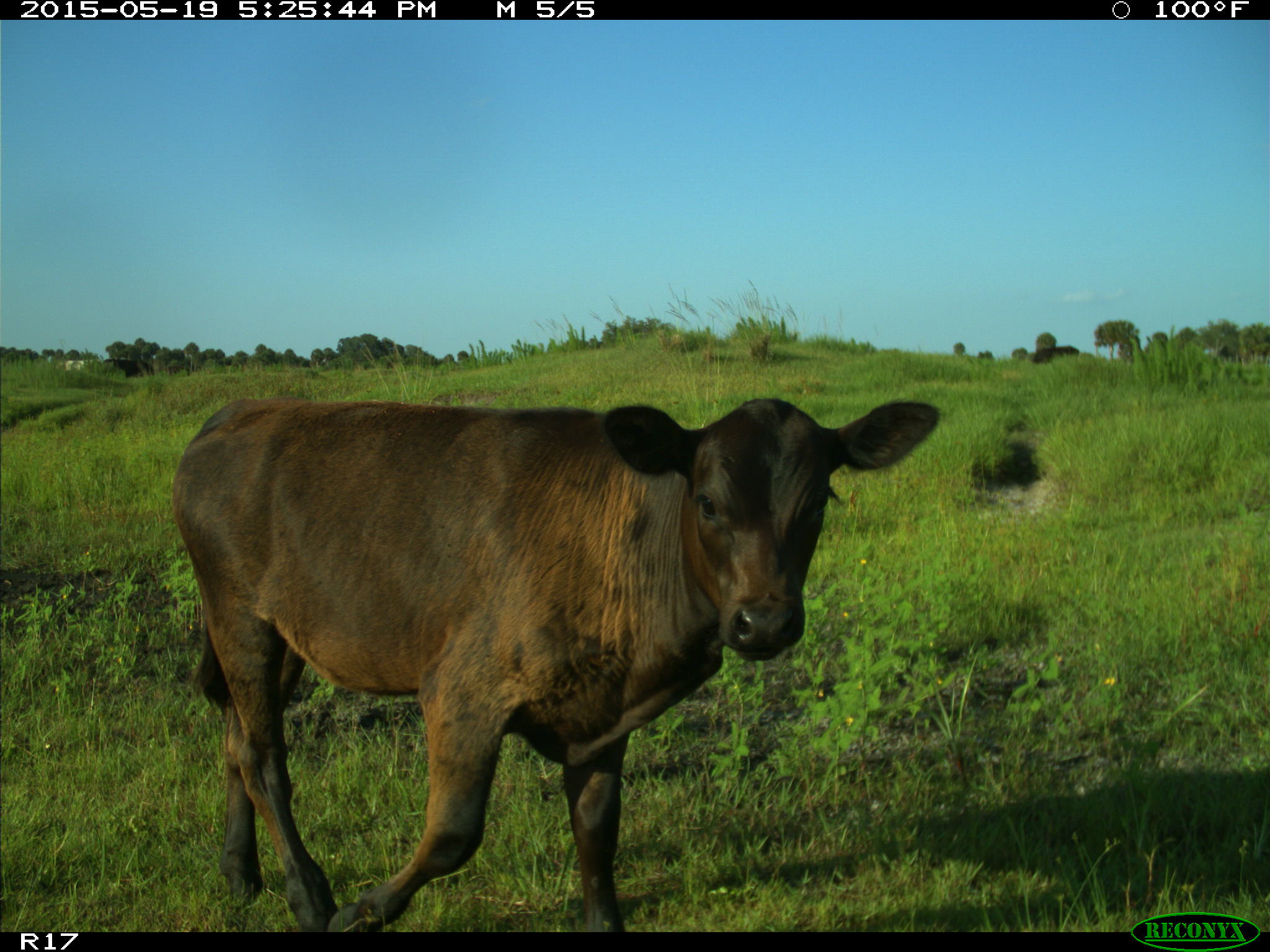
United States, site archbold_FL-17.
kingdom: Animalia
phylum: Chordata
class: Mammalia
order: Artiodactyla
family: Bovidae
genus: Bos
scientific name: Bos taurus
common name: domestic cow